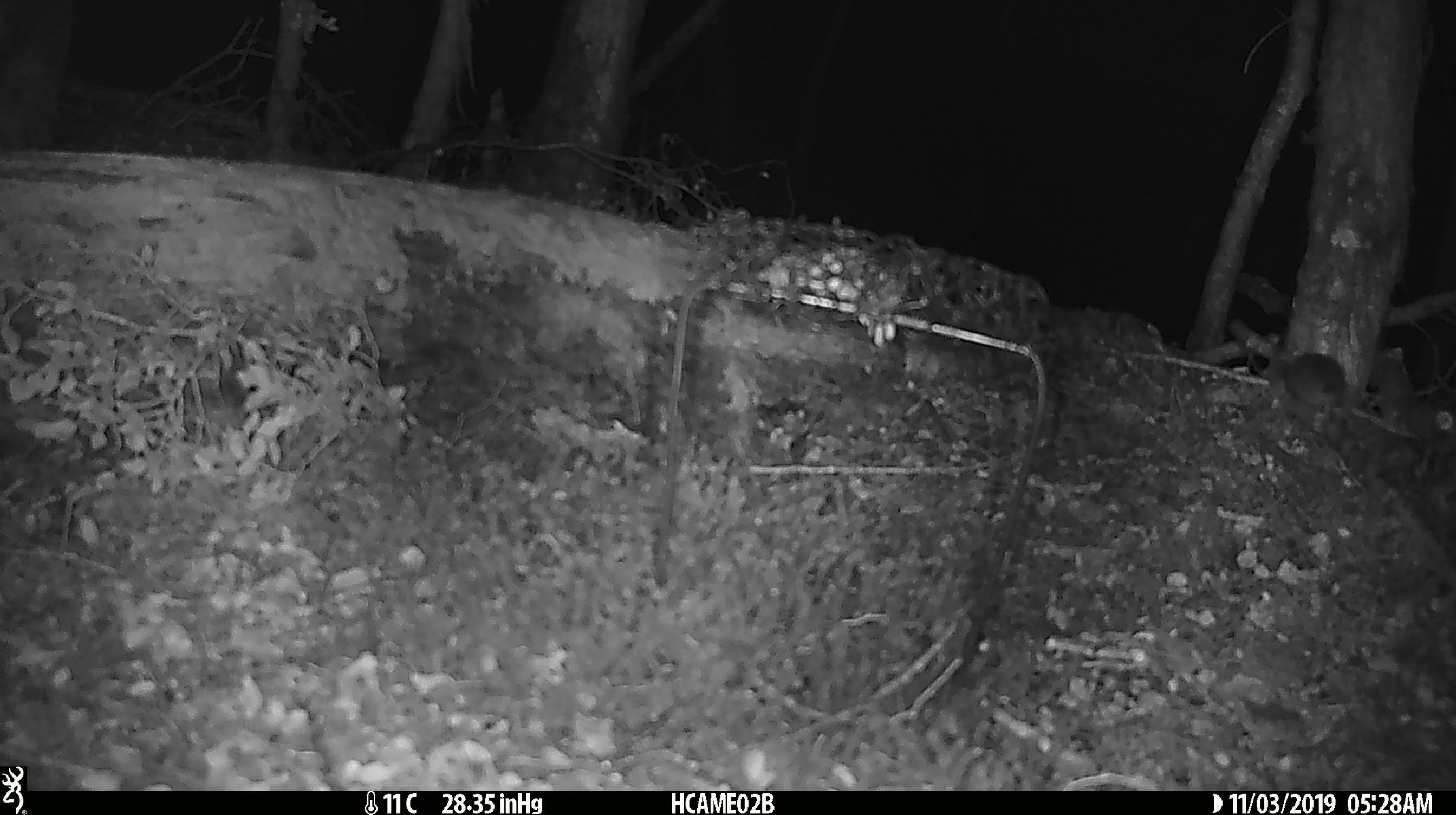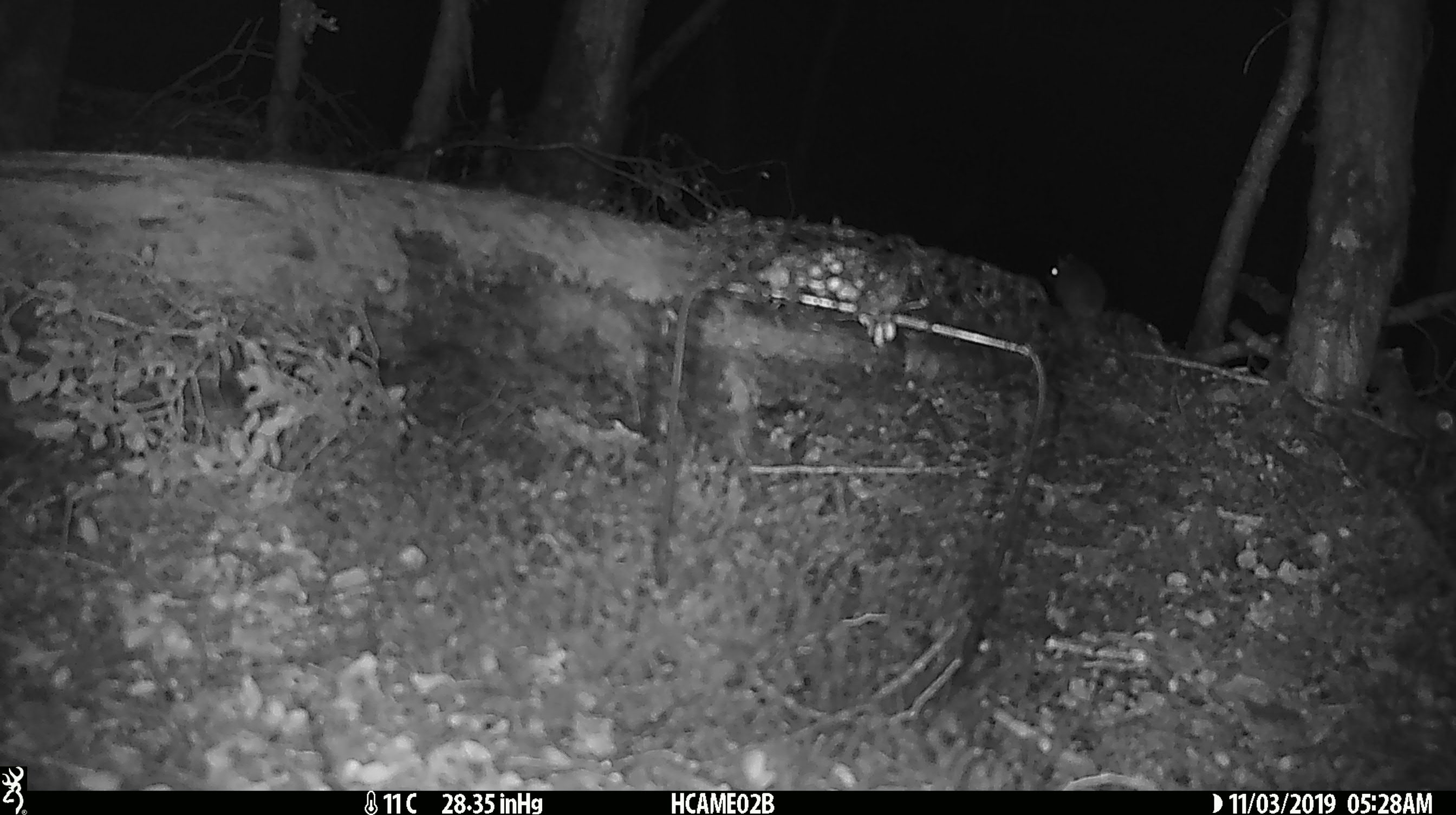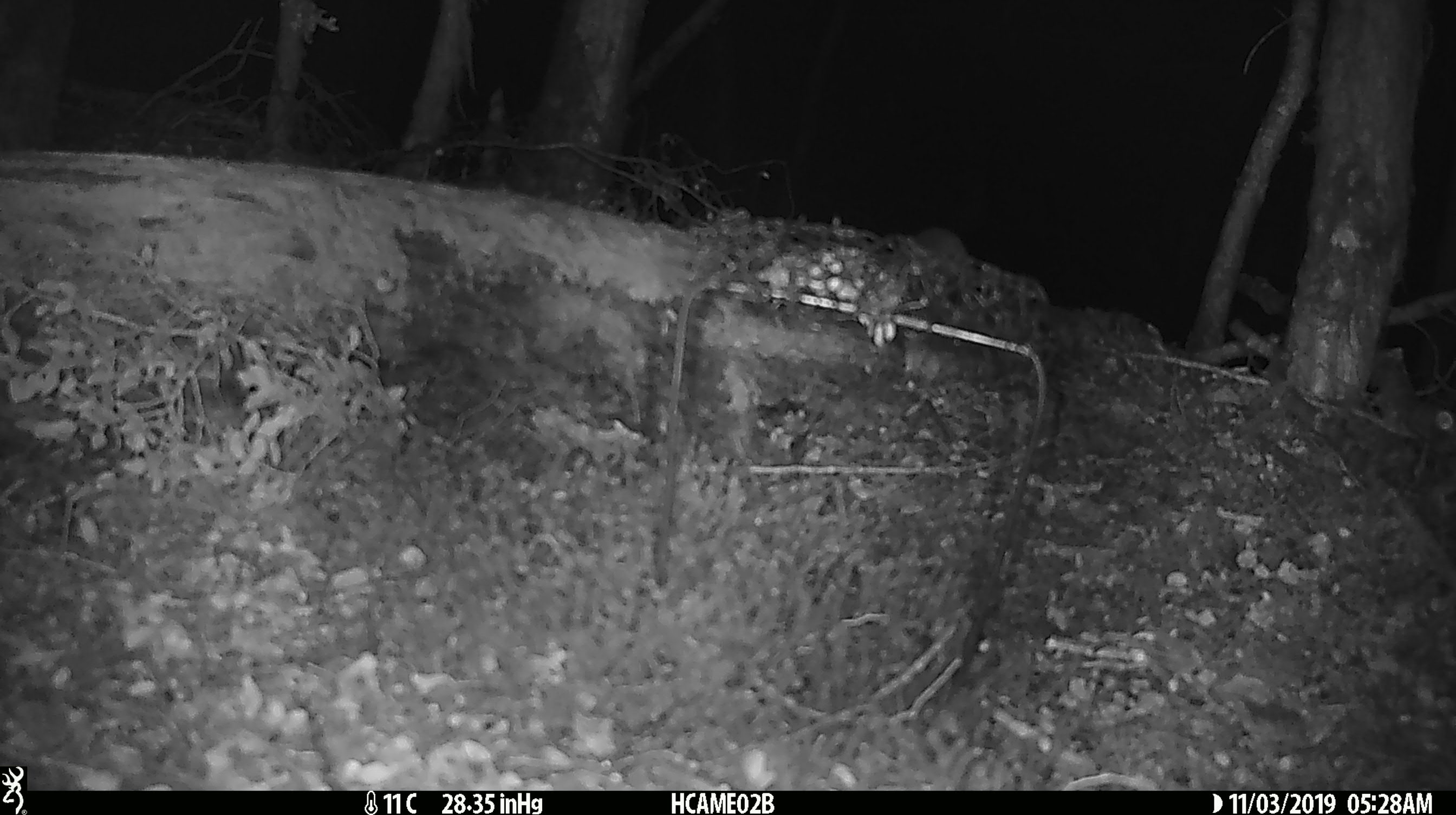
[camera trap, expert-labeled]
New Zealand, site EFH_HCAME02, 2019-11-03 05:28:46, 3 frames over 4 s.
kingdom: Animalia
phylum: Chordata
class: Mammalia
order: Rodentia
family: Muridae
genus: Mus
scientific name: Mus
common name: mouse